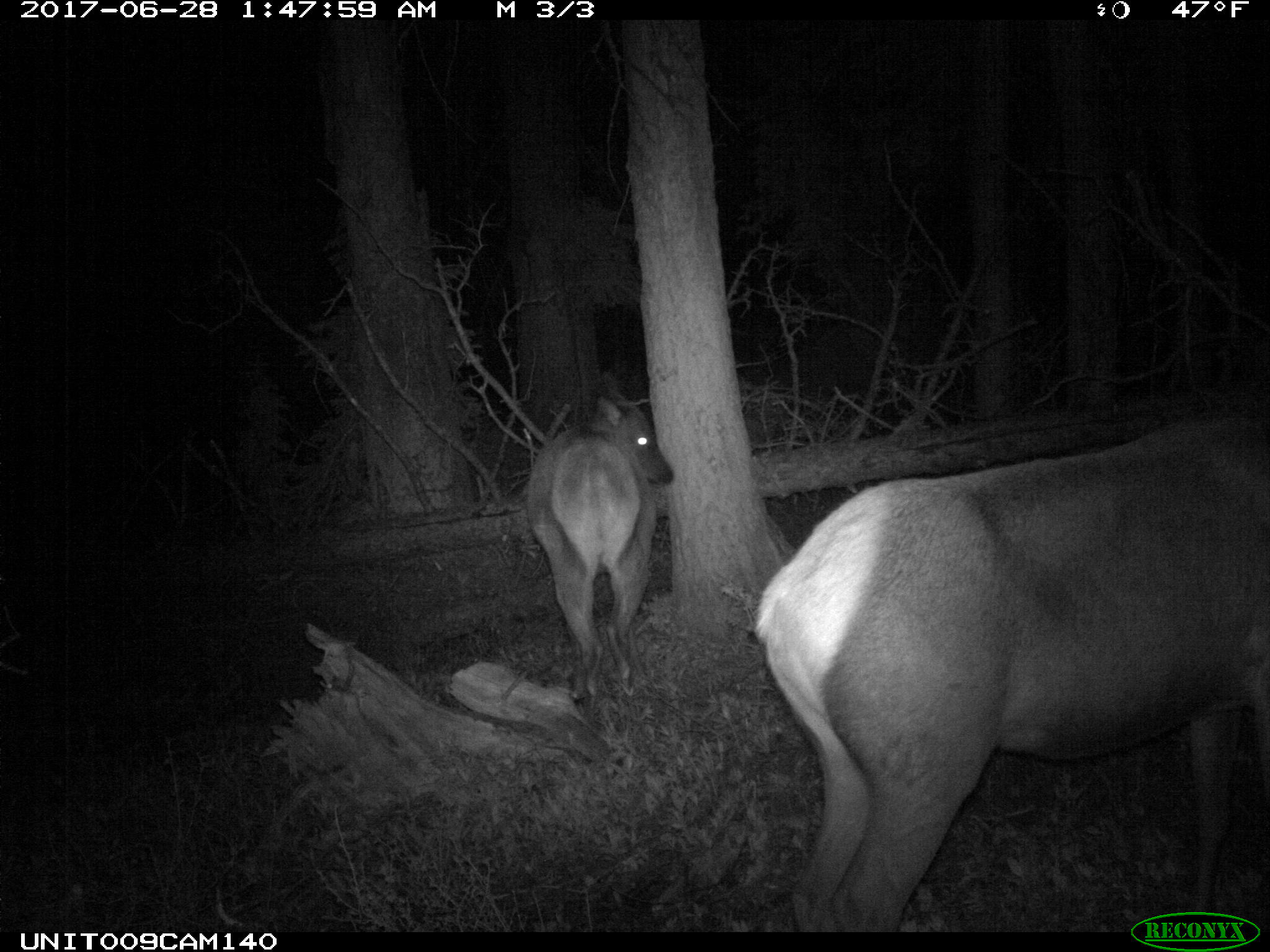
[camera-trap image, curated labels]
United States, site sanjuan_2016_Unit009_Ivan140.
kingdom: Animalia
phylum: Chordata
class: Mammalia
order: Artiodactyla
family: Cervidae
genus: Cervus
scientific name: Cervus elaphus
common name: red deer